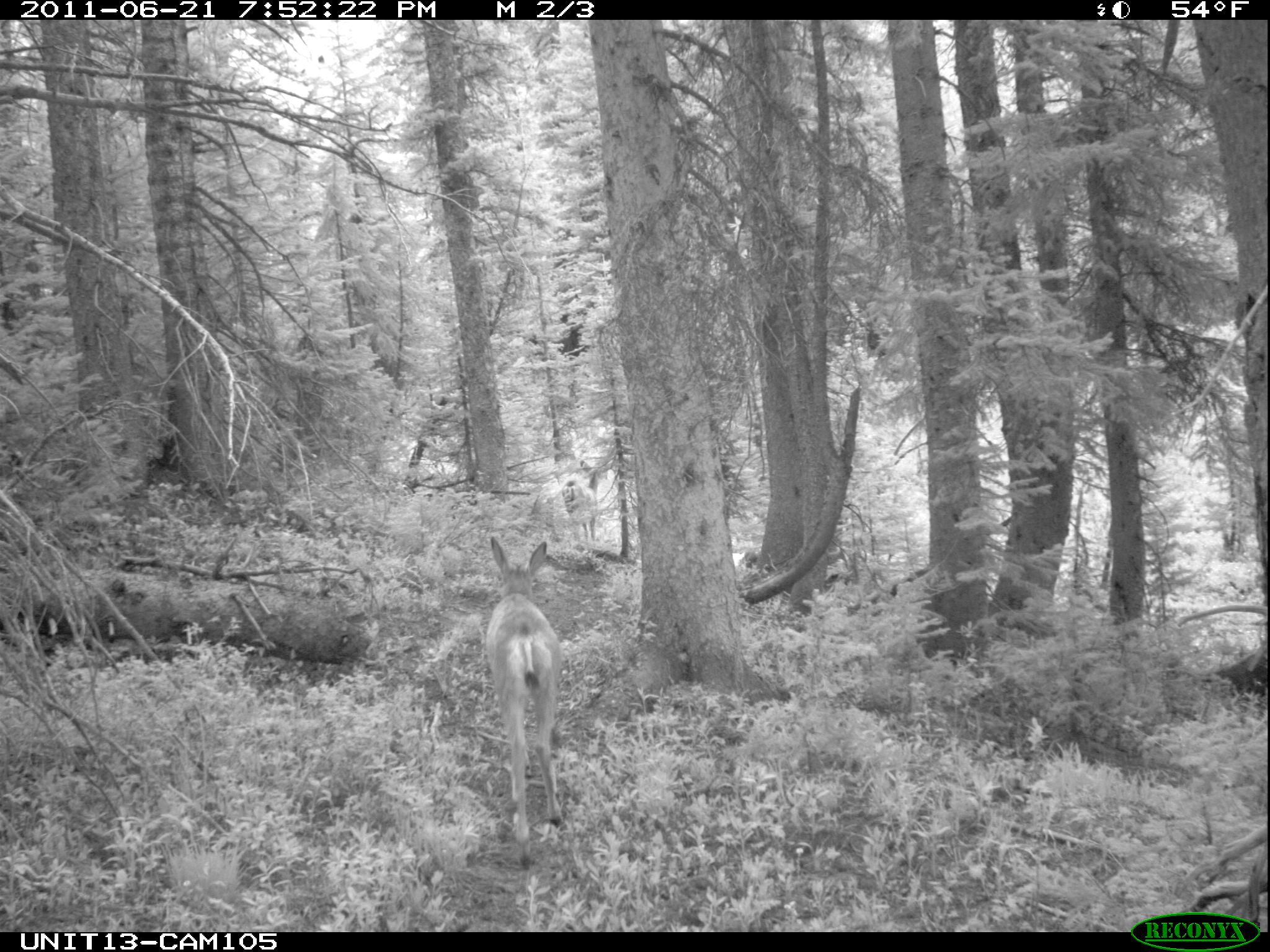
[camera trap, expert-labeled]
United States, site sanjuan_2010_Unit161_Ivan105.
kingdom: Animalia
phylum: Chordata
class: Mammalia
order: Artiodactyla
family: Cervidae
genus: Odocoileus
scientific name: Odocoileus hemionus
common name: mule deer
Odocoileus hemionus (mule deer).